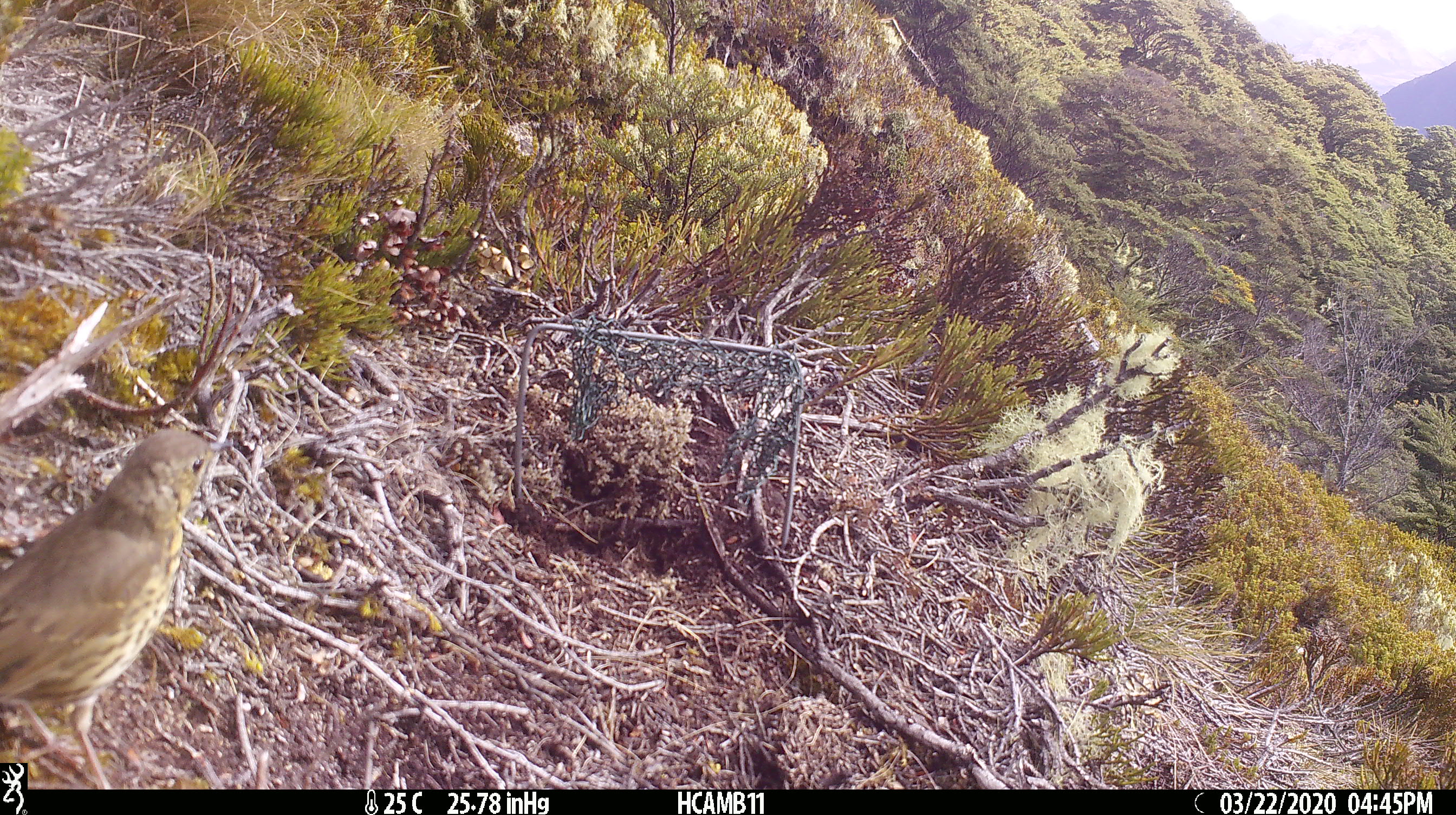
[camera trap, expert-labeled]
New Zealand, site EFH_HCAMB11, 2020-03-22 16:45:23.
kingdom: Animalia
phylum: Chordata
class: Aves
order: Passeriformes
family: Turdidae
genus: Turdus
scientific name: Turdus philomelos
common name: song thrush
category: thrush